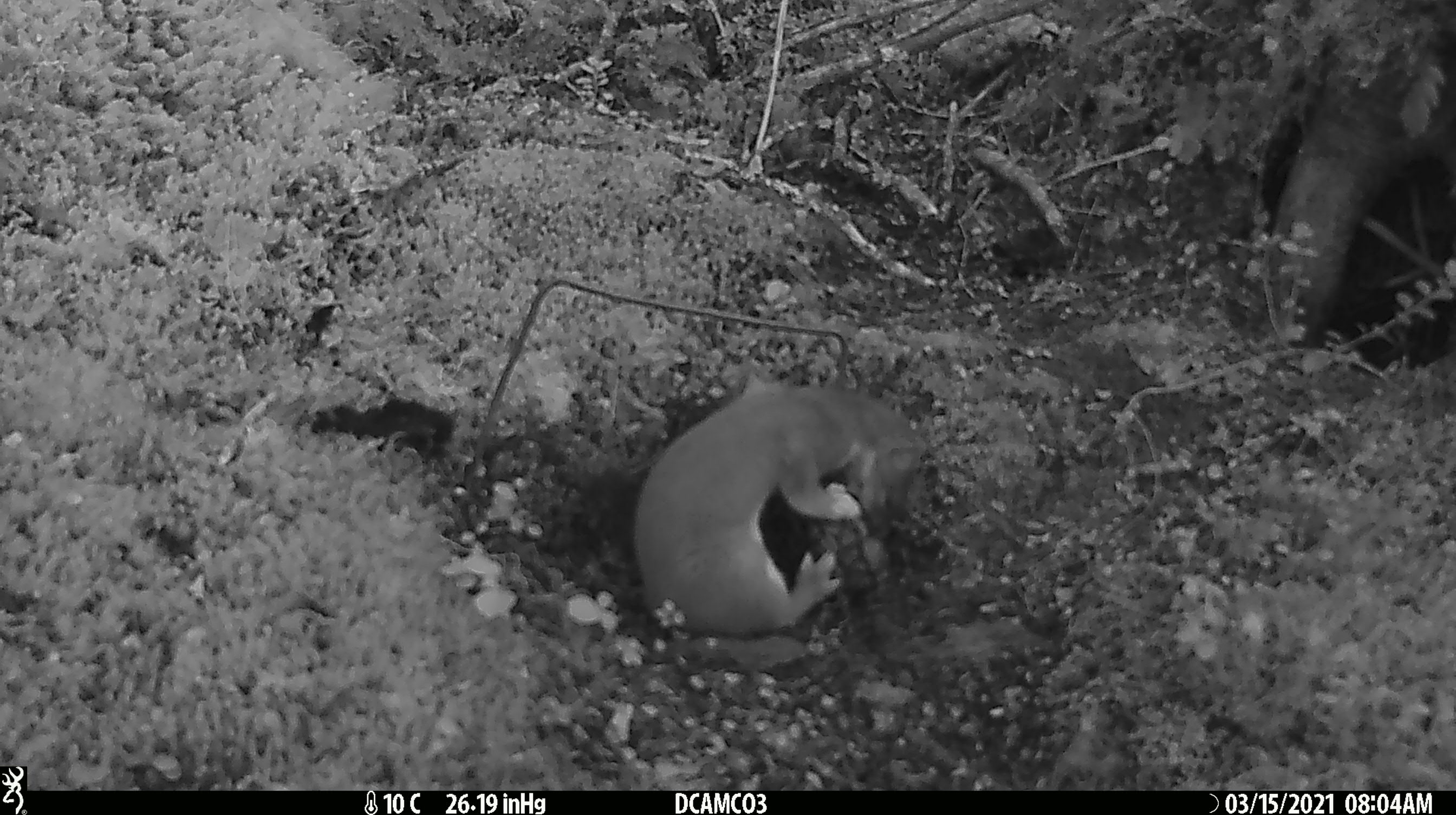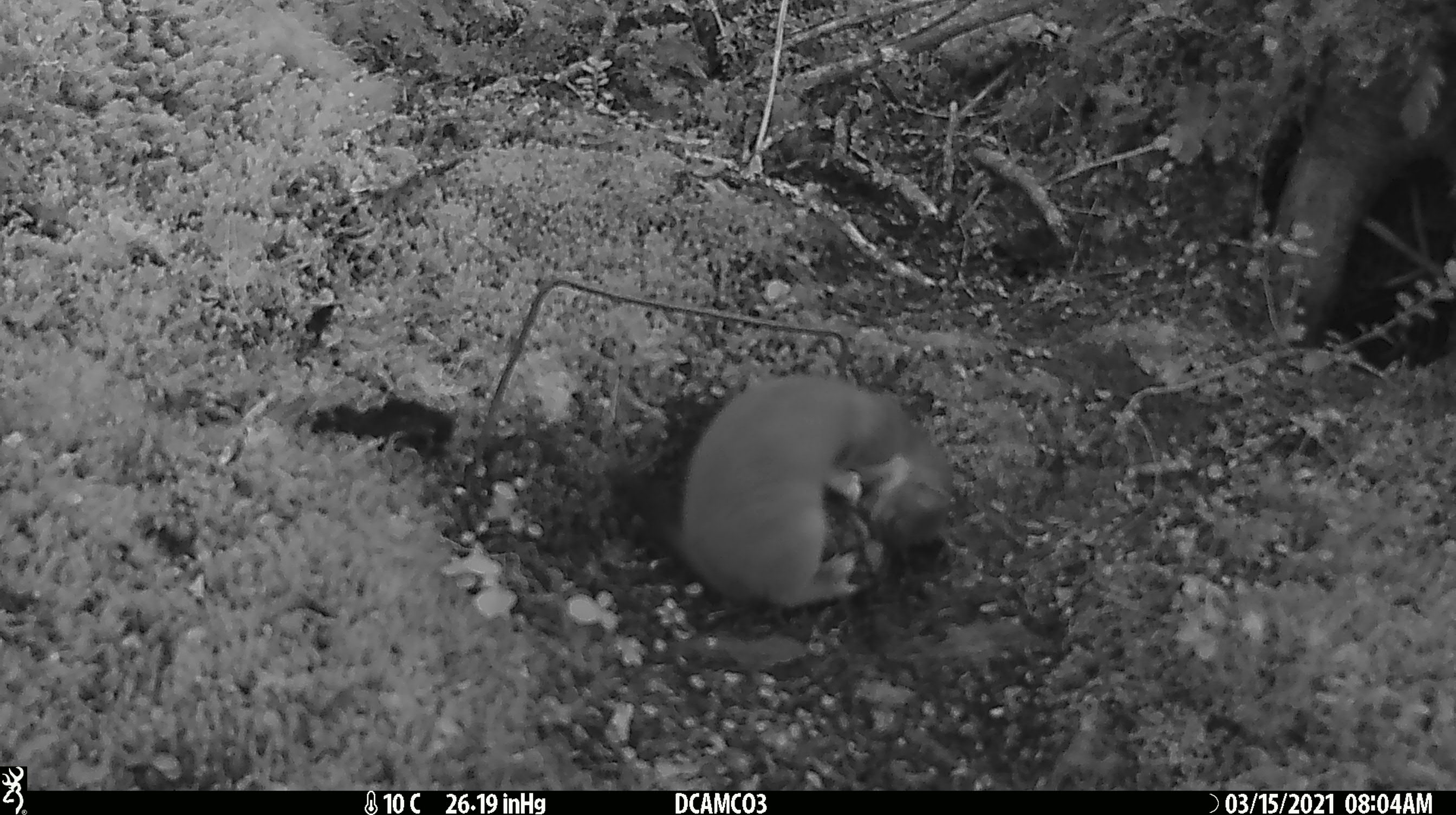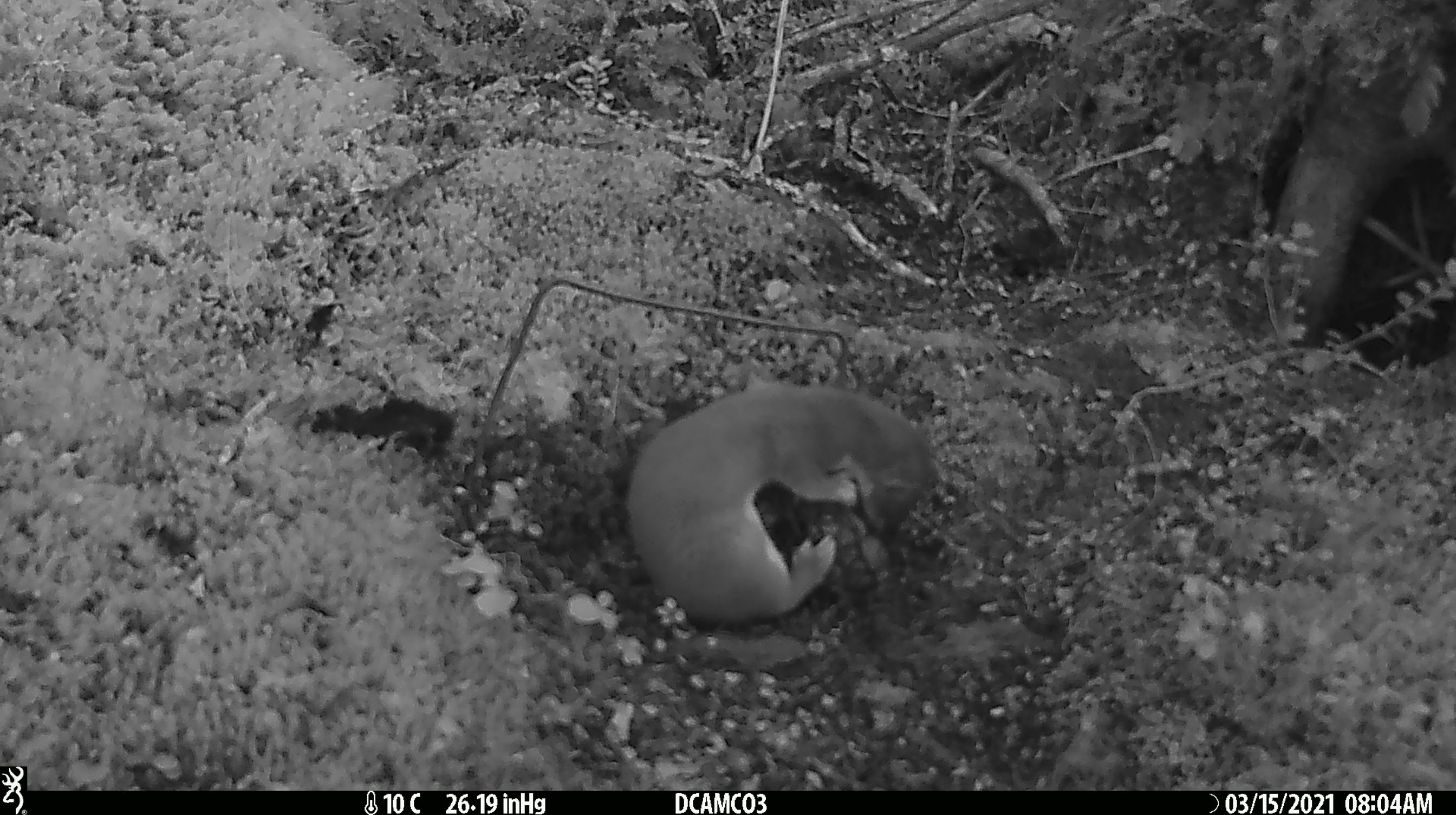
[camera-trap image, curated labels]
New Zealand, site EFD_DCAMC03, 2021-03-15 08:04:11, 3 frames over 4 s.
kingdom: Animalia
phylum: Chordata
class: Mammalia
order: Carnivora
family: Mustelidae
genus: Mustela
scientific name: Mustela erminea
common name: stoat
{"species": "stoat (Mustela erminea)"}